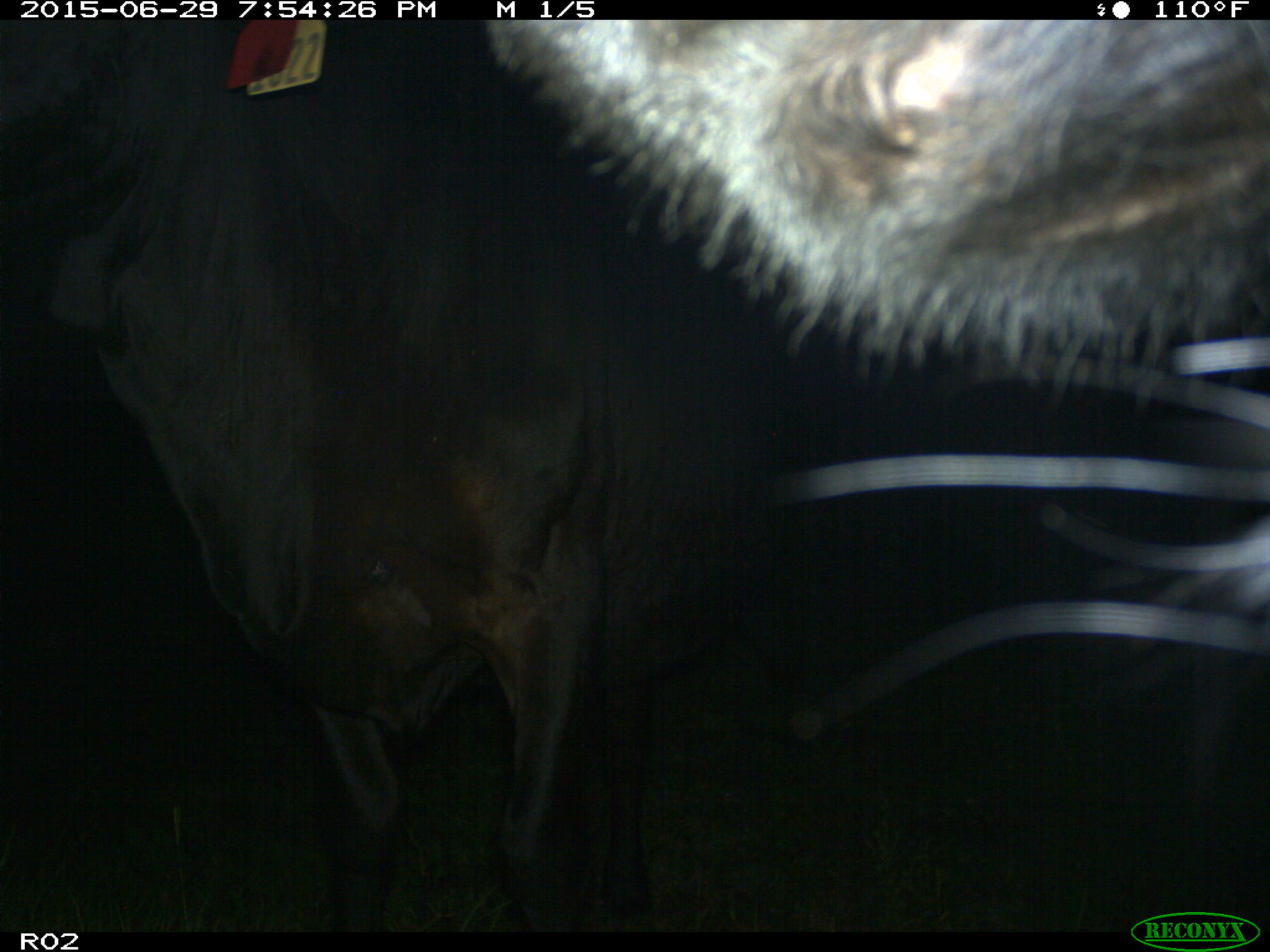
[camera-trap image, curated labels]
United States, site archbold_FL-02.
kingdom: Animalia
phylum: Chordata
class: Mammalia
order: Artiodactyla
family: Bovidae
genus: Bos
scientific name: Bos taurus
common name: domestic cow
Bos taurus (domestic cow).